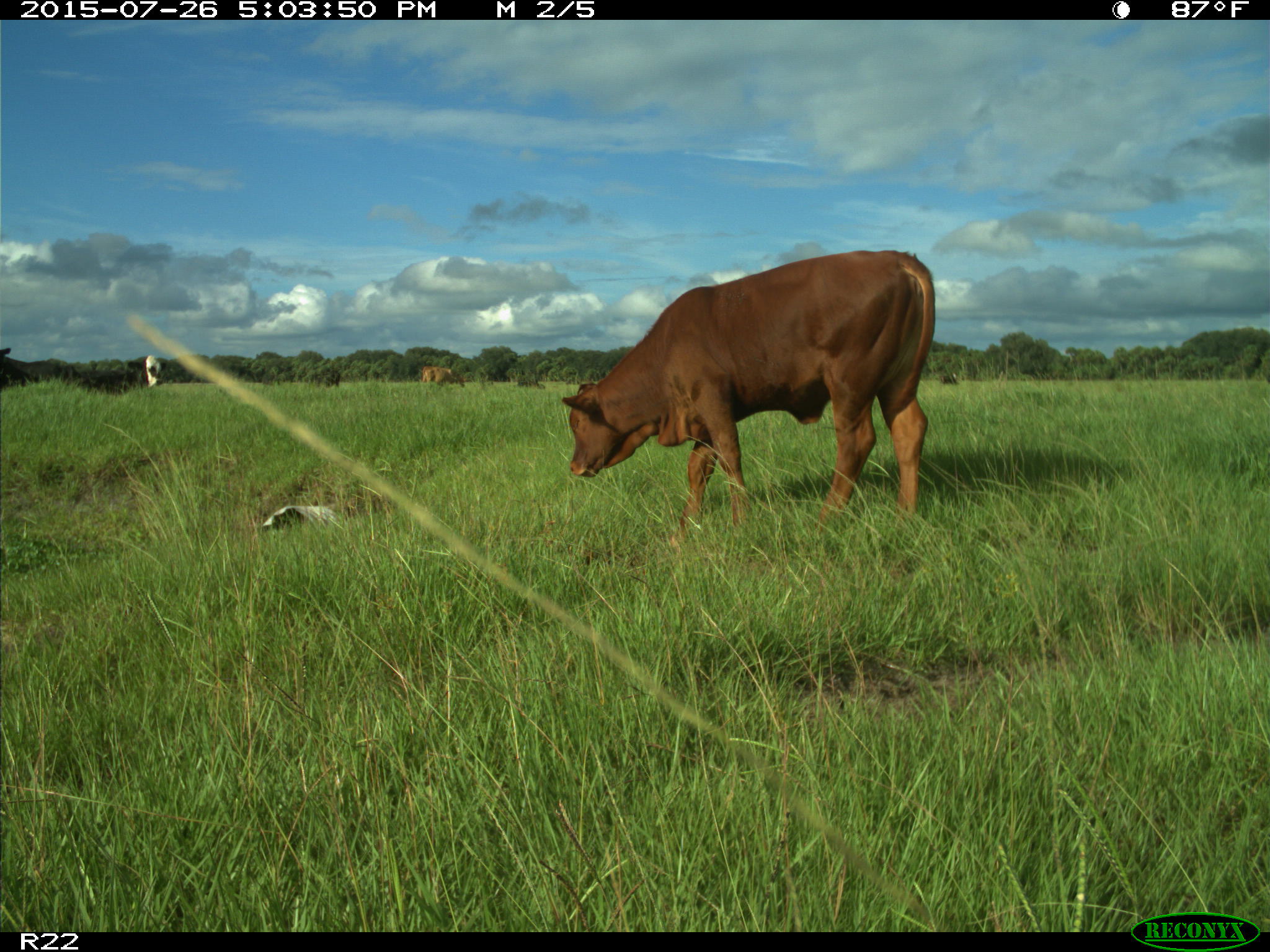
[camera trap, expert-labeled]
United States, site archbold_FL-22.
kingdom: Animalia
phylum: Chordata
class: Mammalia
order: Artiodactyla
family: Bovidae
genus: Bos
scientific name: Bos taurus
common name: domestic cow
Bos taurus (domestic cow).